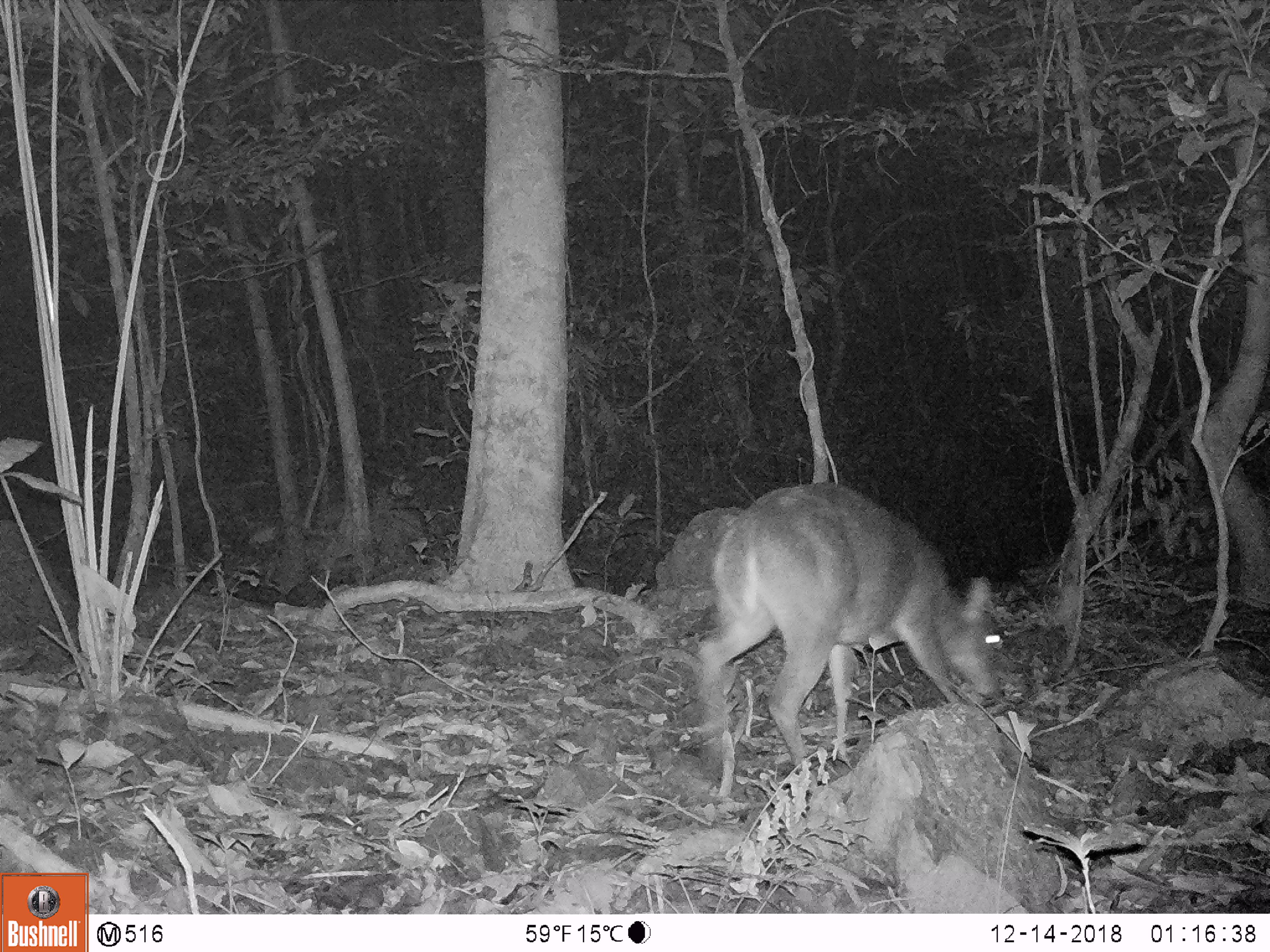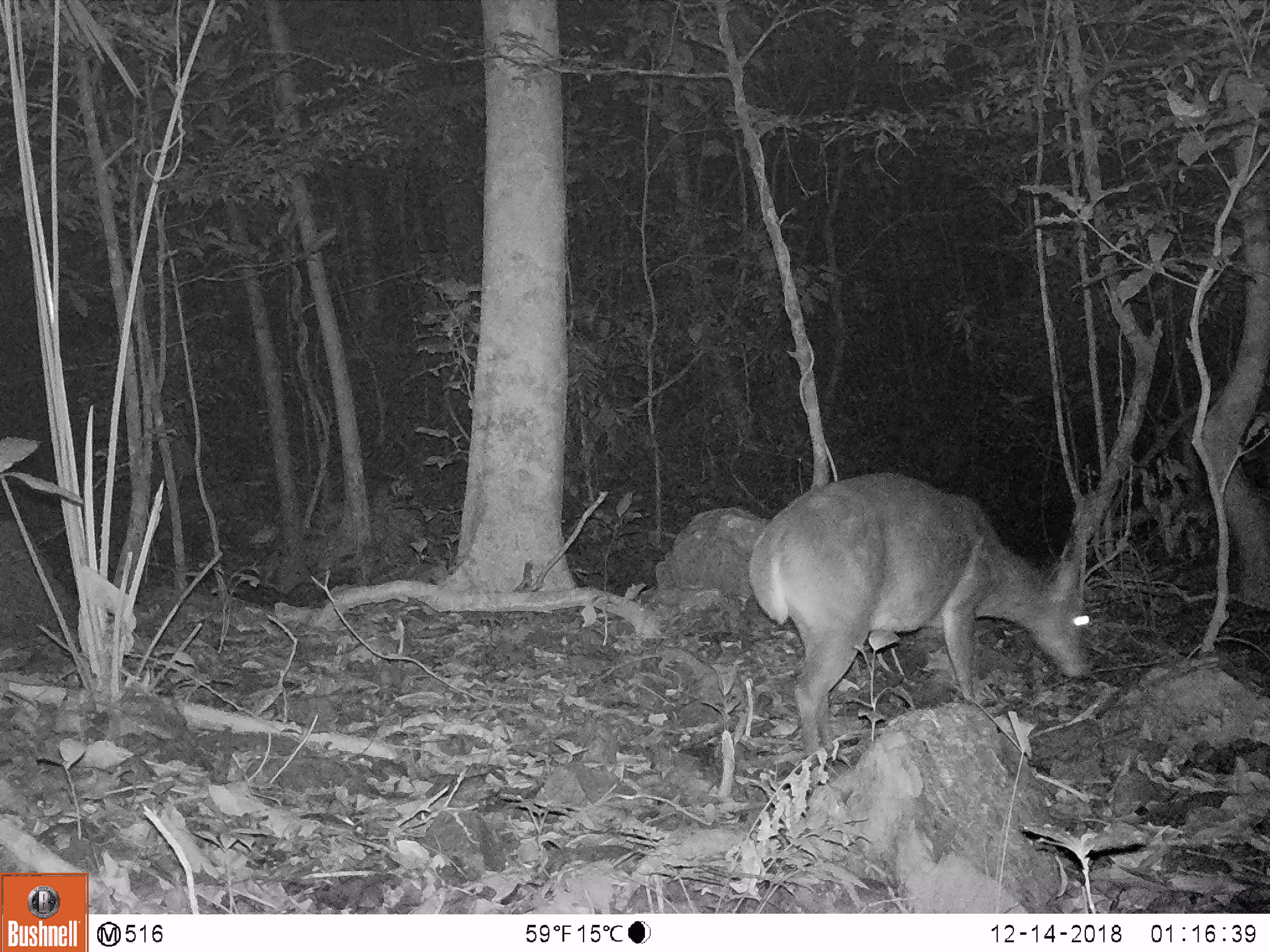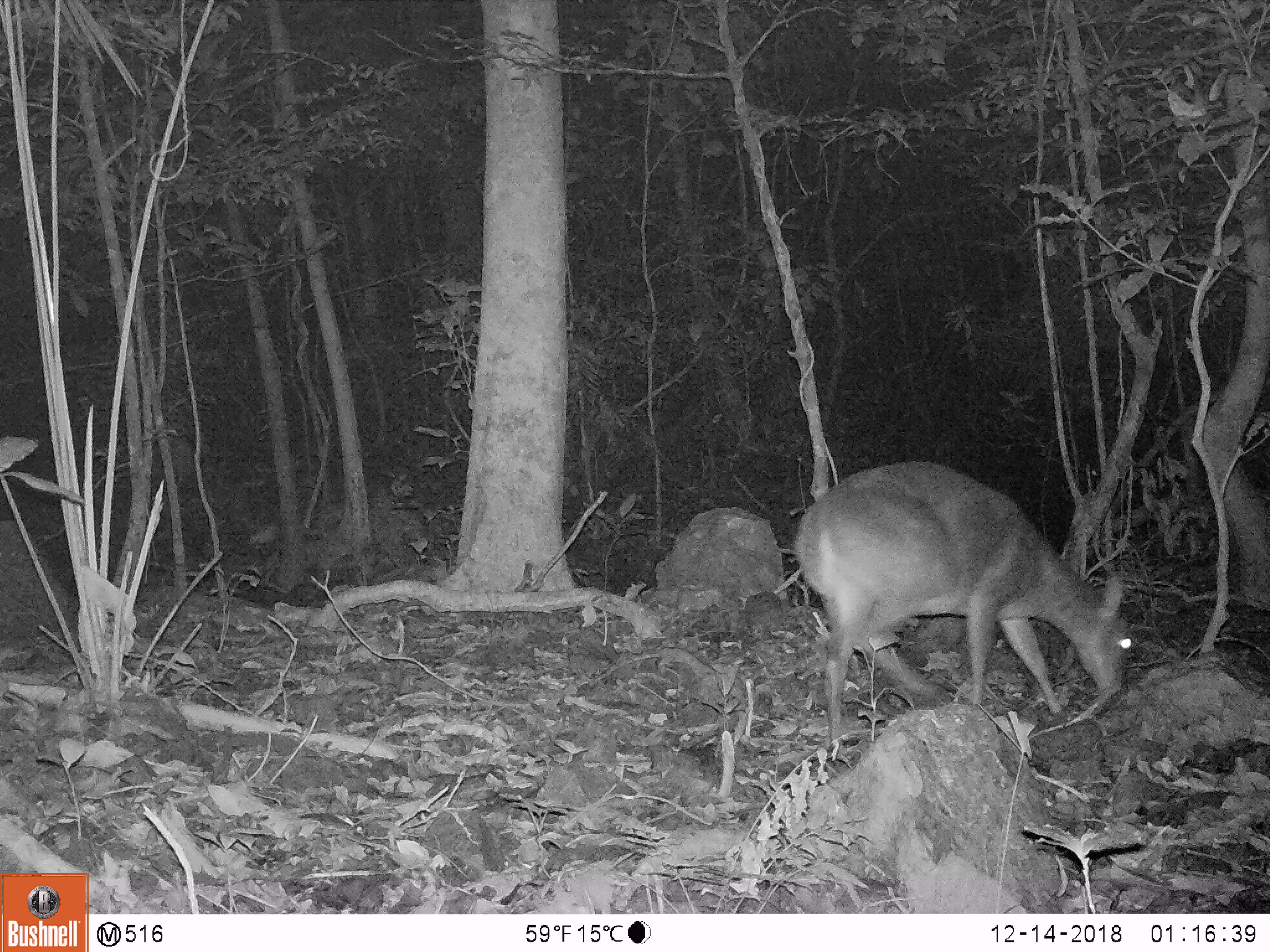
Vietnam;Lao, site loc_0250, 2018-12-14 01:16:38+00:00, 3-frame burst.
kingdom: Animalia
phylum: Chordata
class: Mammalia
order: Artiodactyla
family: Cervidae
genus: Muntiacus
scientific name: Muntiacus vuquangensis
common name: large-antlered muntjac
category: large antlered muntjac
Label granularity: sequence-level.